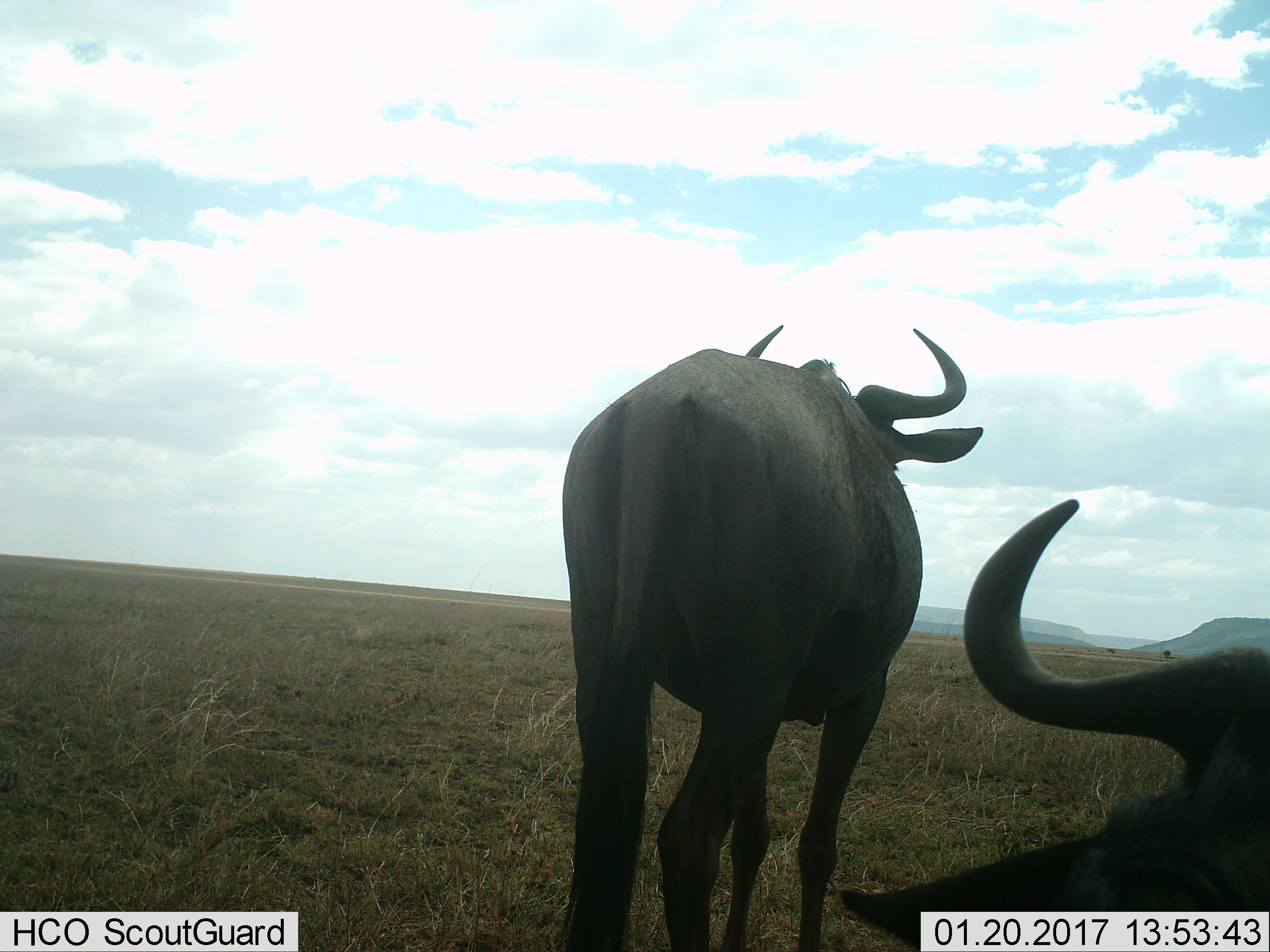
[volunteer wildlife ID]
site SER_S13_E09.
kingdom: Animalia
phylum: Chordata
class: Mammalia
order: Artiodactyla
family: Bovidae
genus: Connochaetes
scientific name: Connochaetes taurinus taurinus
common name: blue wildebeest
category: wildebeestblue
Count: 2.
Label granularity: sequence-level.